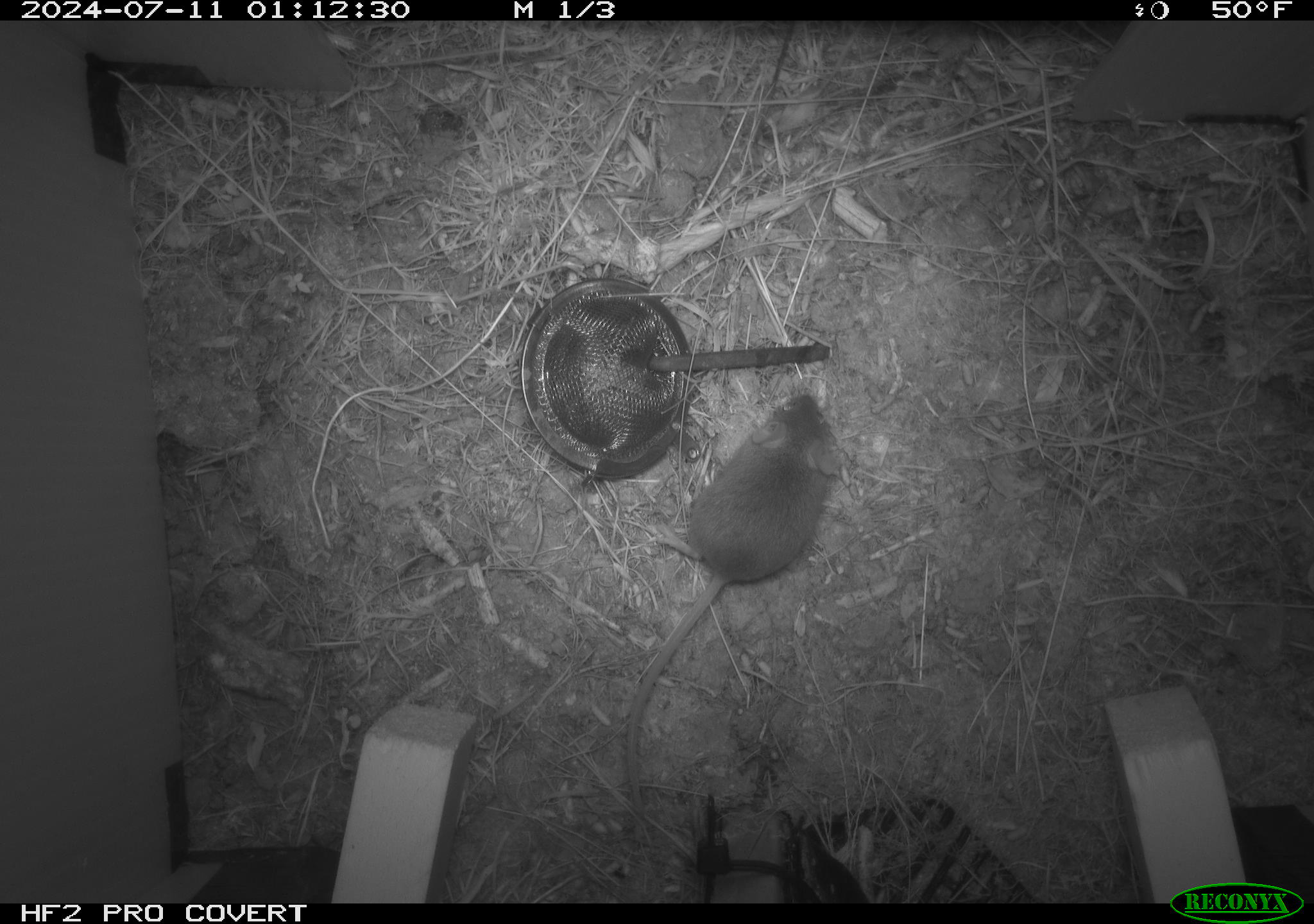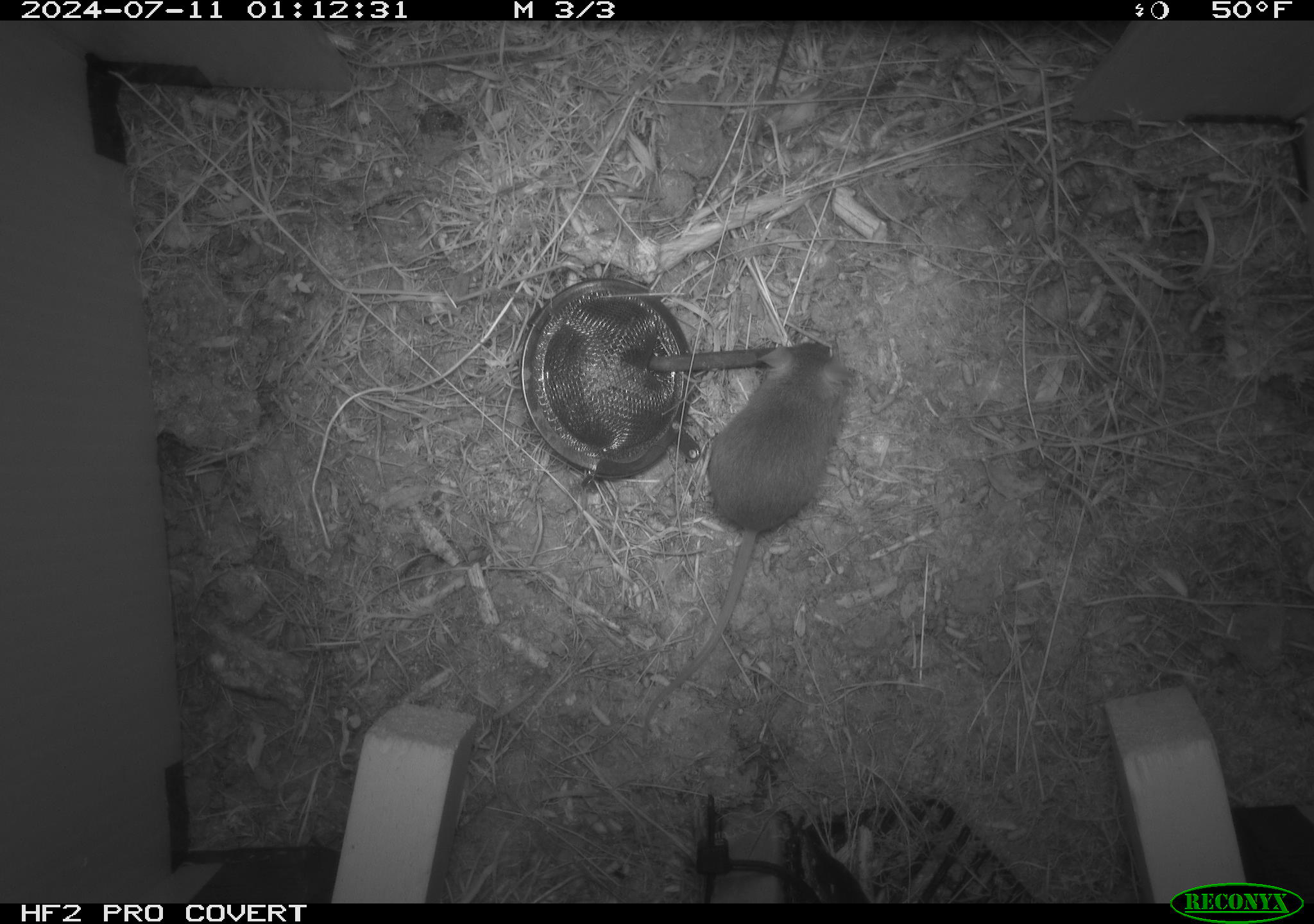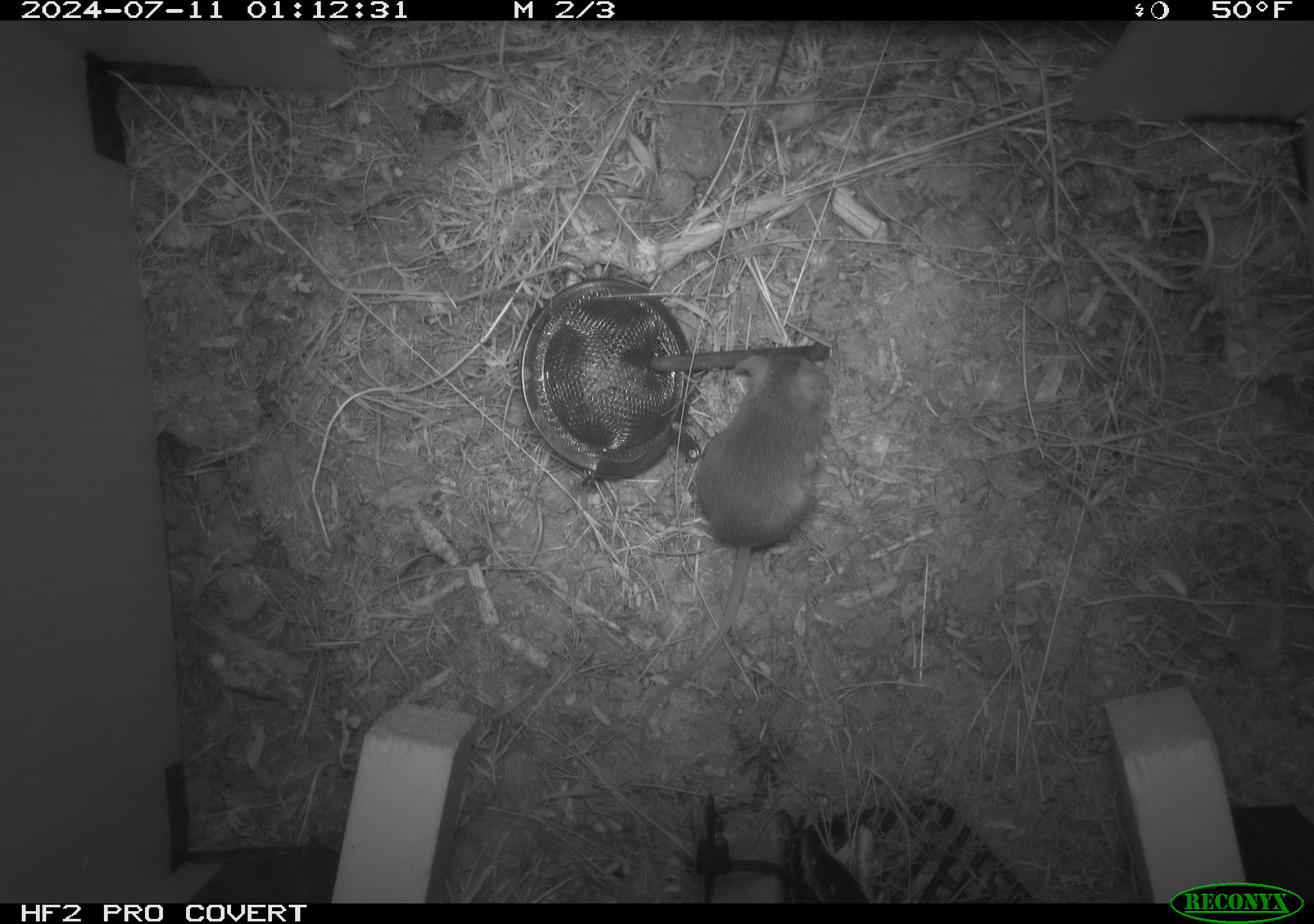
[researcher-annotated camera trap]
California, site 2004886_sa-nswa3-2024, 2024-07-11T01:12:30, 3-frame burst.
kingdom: Animalia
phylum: Chordata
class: Mammalia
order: Rodentia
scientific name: Rodentia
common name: rodent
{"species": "rodent (Rodentia)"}